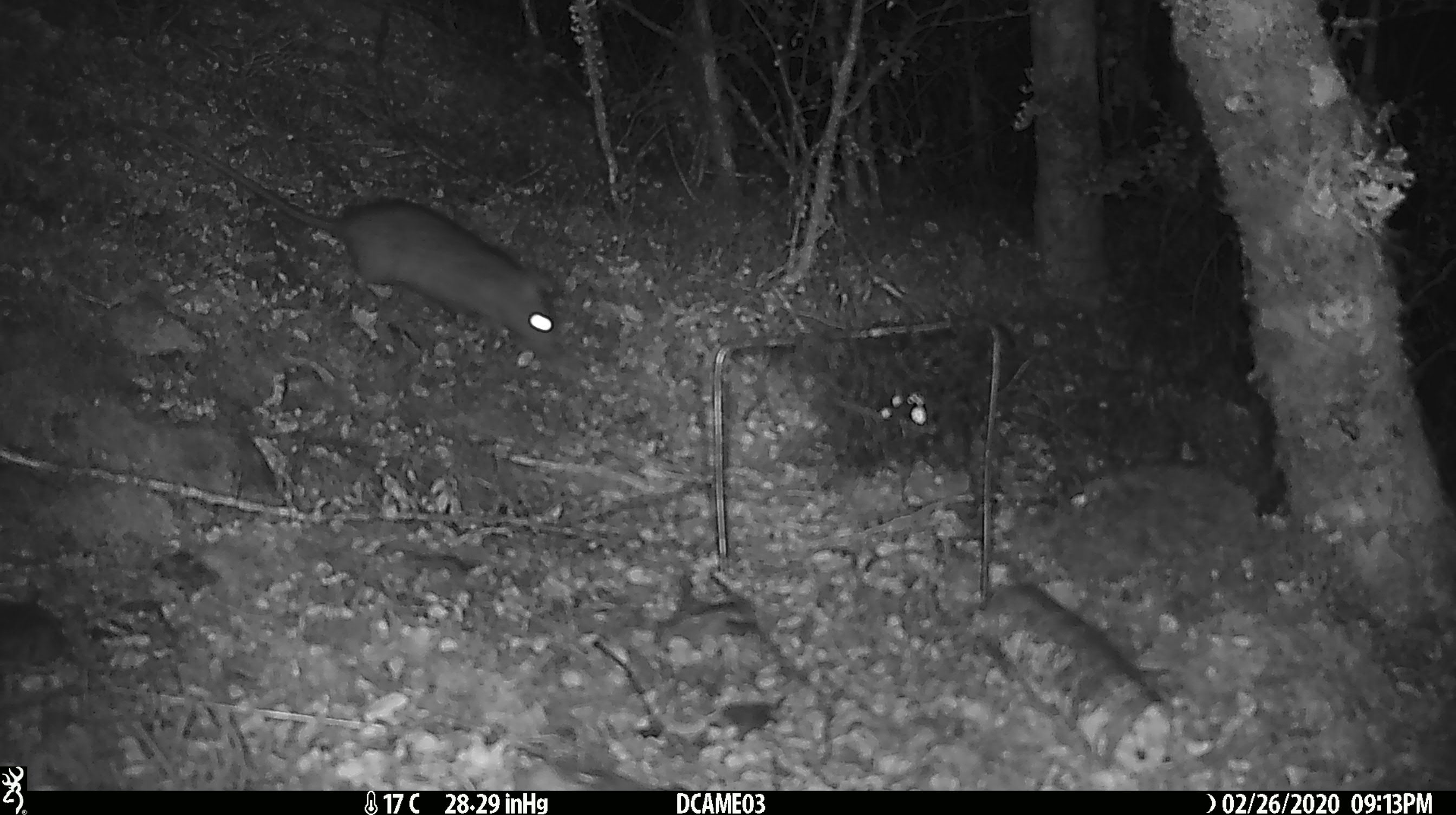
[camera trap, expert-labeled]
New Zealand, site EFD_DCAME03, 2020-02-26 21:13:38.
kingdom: Animalia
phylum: Chordata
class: Mammalia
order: Rodentia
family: Muridae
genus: Rattus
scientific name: Rattus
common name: rat